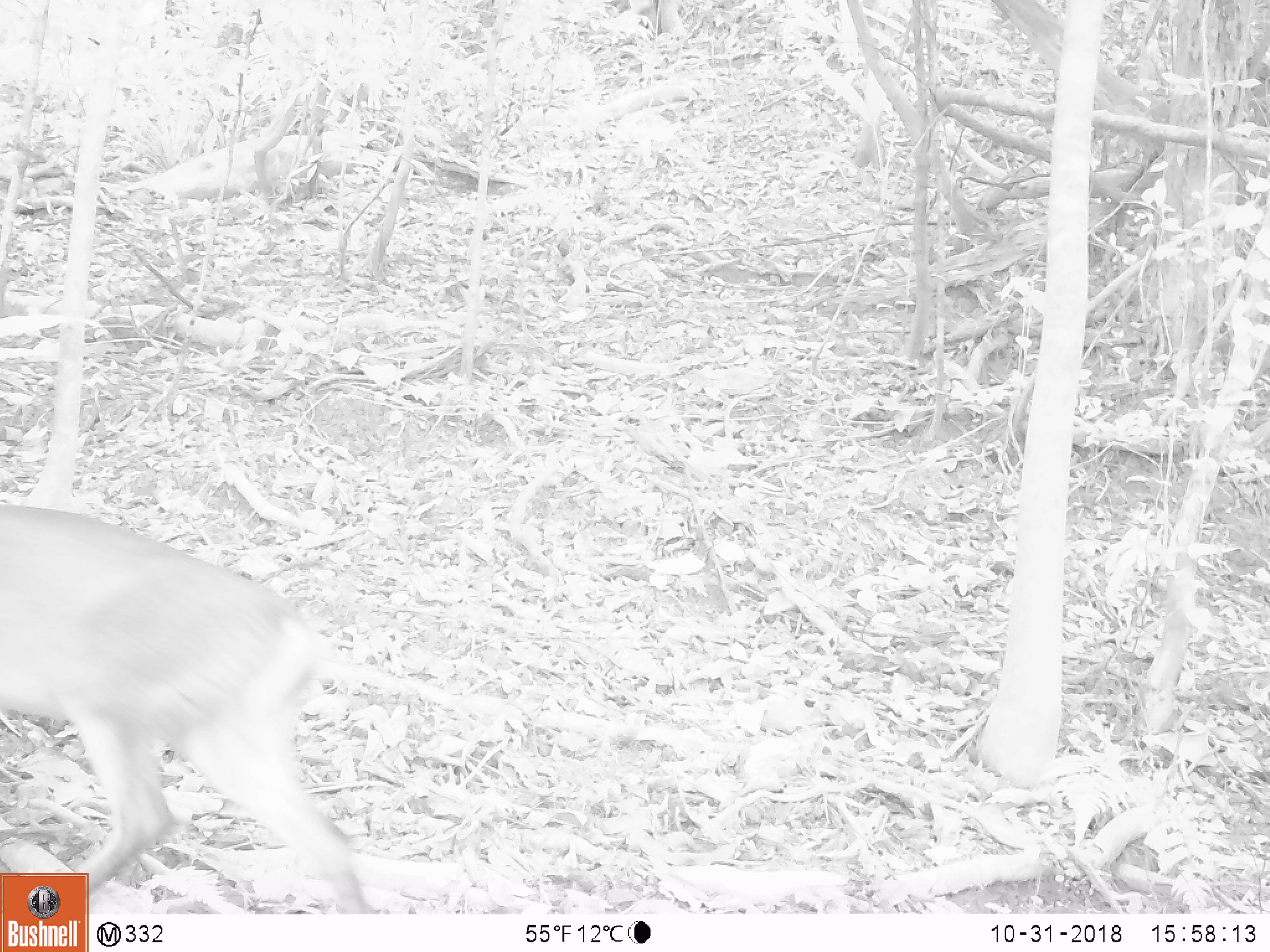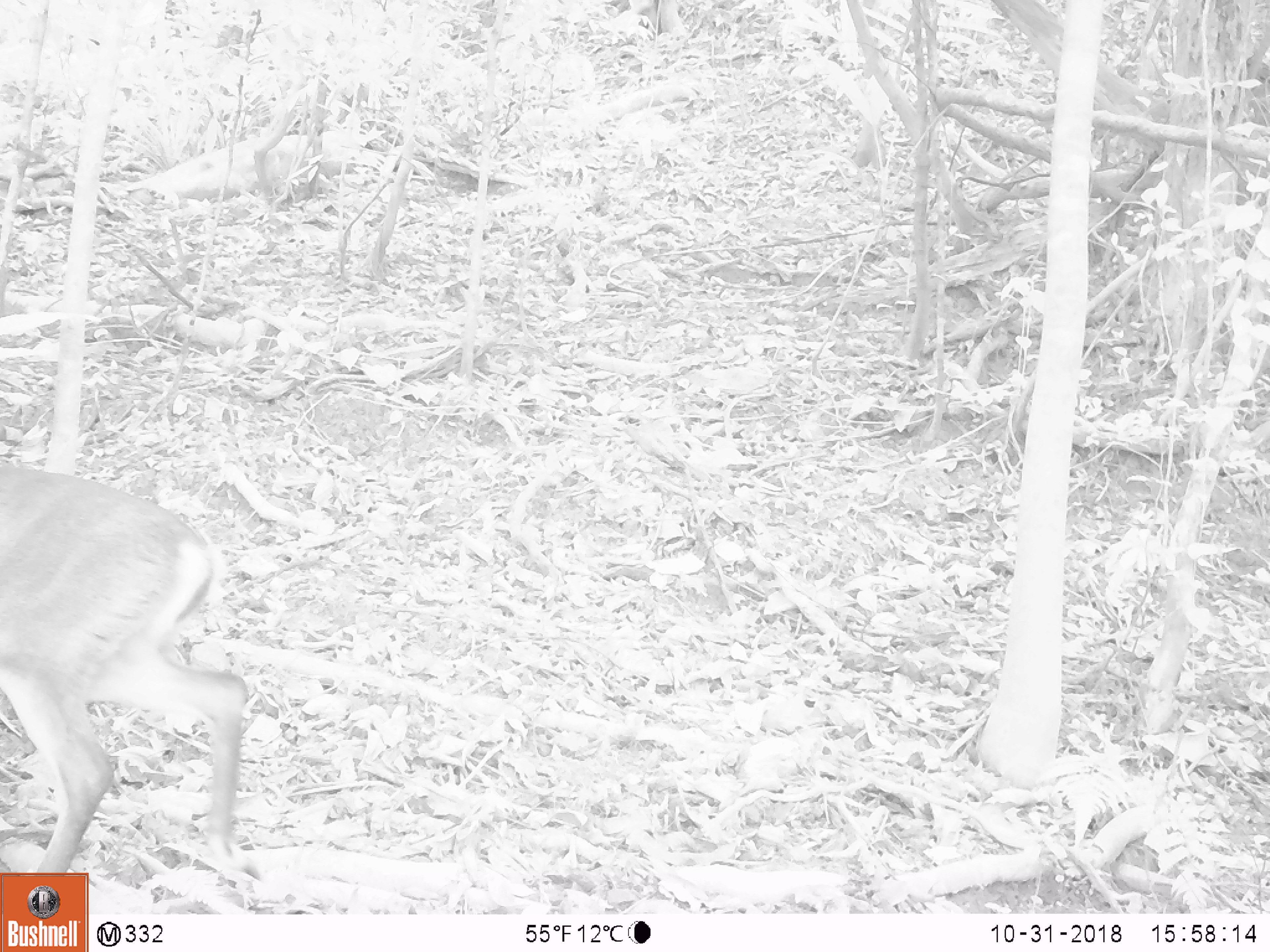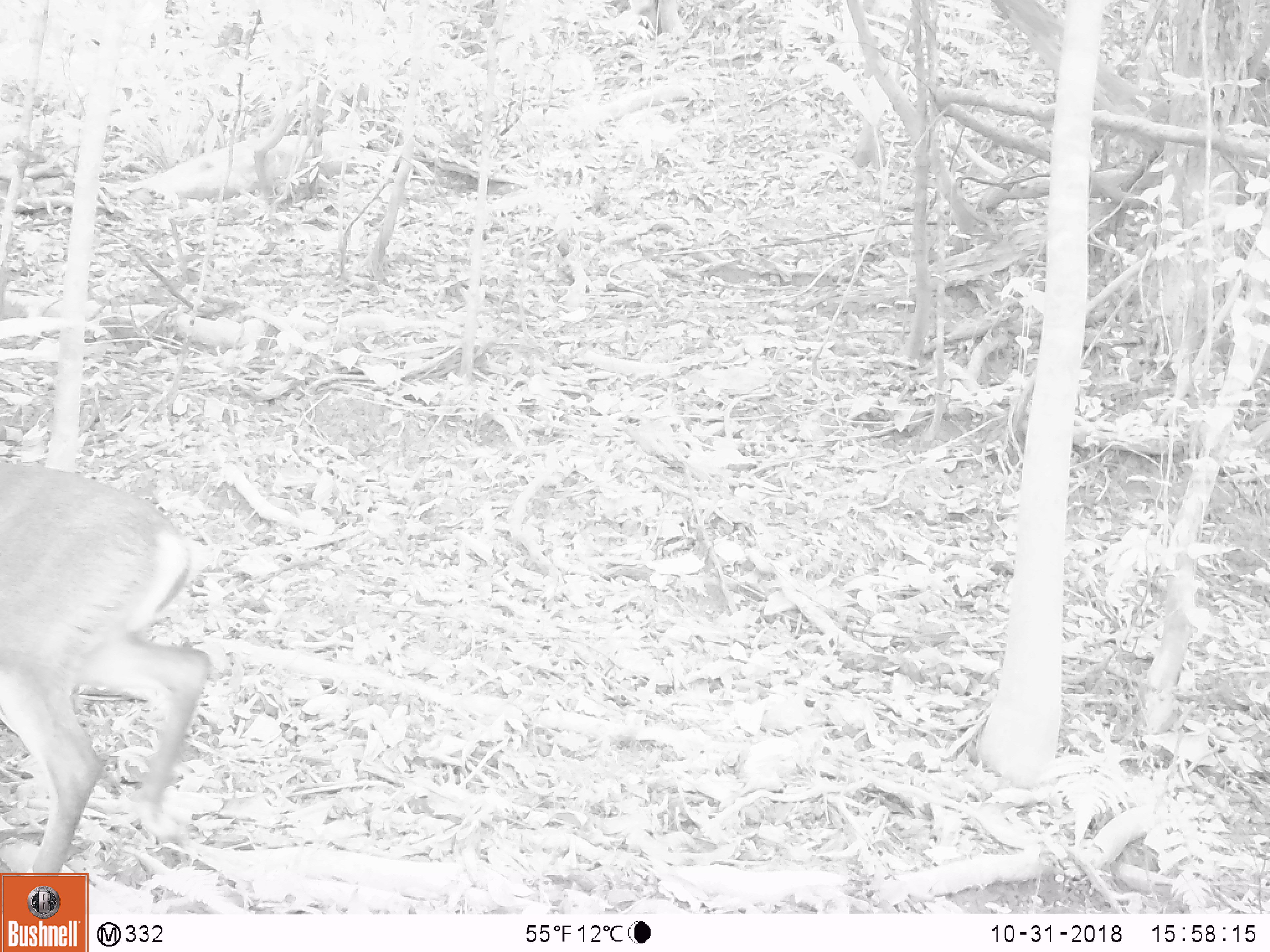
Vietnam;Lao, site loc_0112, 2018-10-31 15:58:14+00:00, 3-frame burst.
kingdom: Animalia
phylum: Chordata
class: Mammalia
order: Artiodactyla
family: Cervidae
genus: Muntiacus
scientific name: Muntiacus vuquangensis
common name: large-antlered muntjac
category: large antlered muntjac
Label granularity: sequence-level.